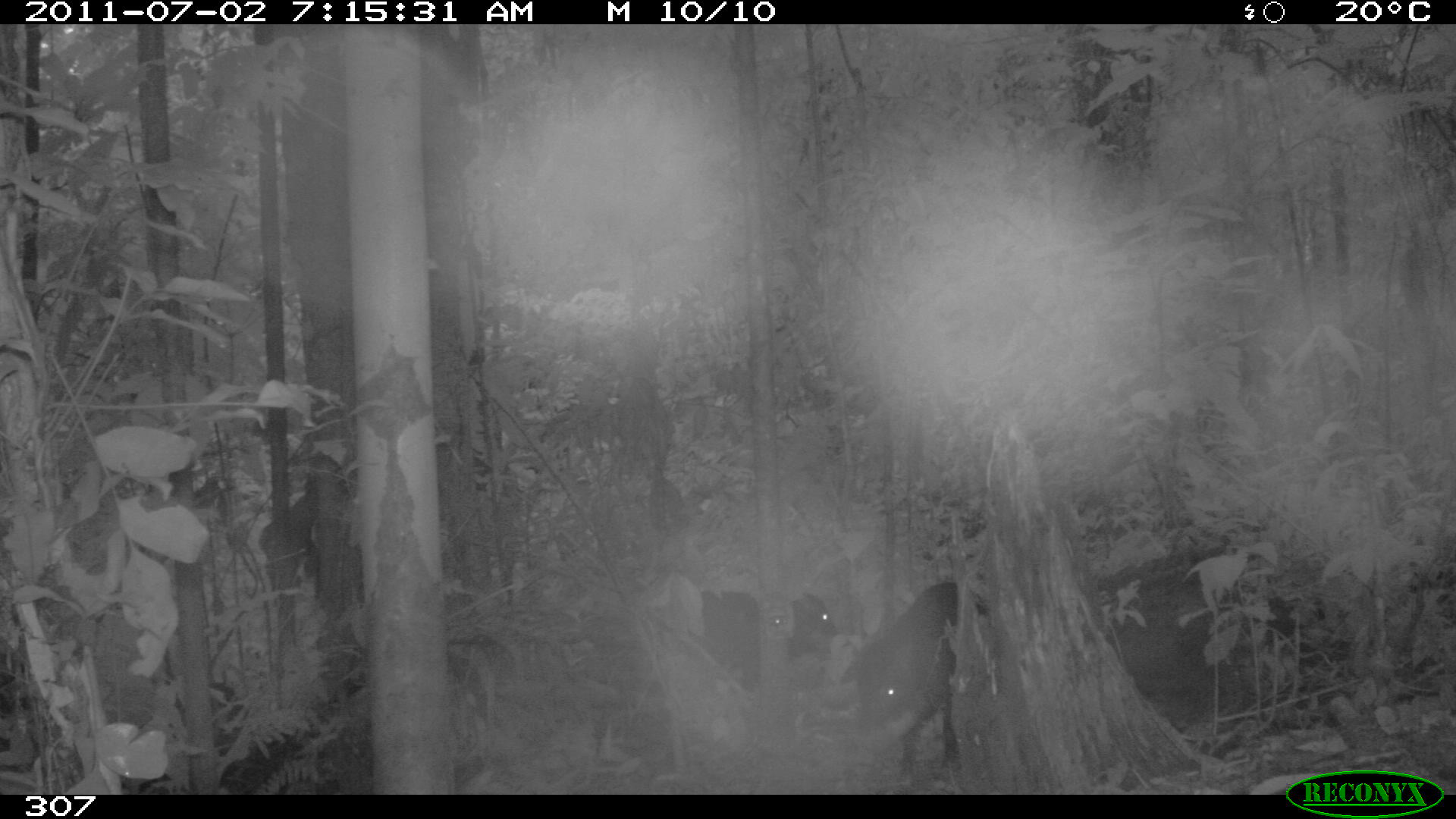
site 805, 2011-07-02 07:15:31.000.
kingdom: Animalia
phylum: Chordata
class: Mammalia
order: Artiodactyla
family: Tayassuidae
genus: Tayassu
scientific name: Tayassu pecari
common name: white-lipped peccary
Tayassu pecari (white-lipped peccary).